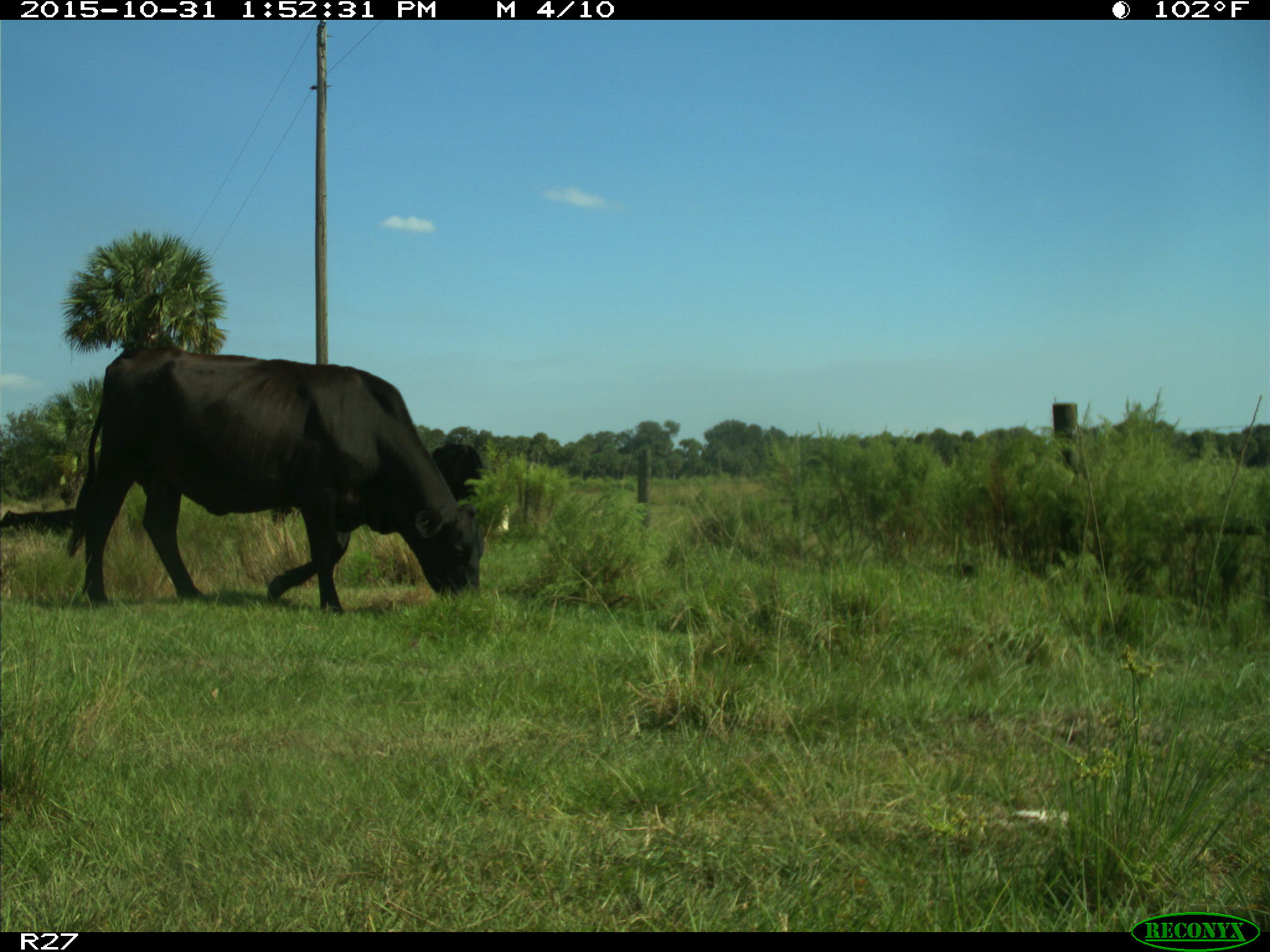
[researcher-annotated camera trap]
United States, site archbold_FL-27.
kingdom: Animalia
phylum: Chordata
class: Mammalia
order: Artiodactyla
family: Bovidae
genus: Bos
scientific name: Bos taurus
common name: domestic cow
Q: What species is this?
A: Bos taurus (domestic cow).